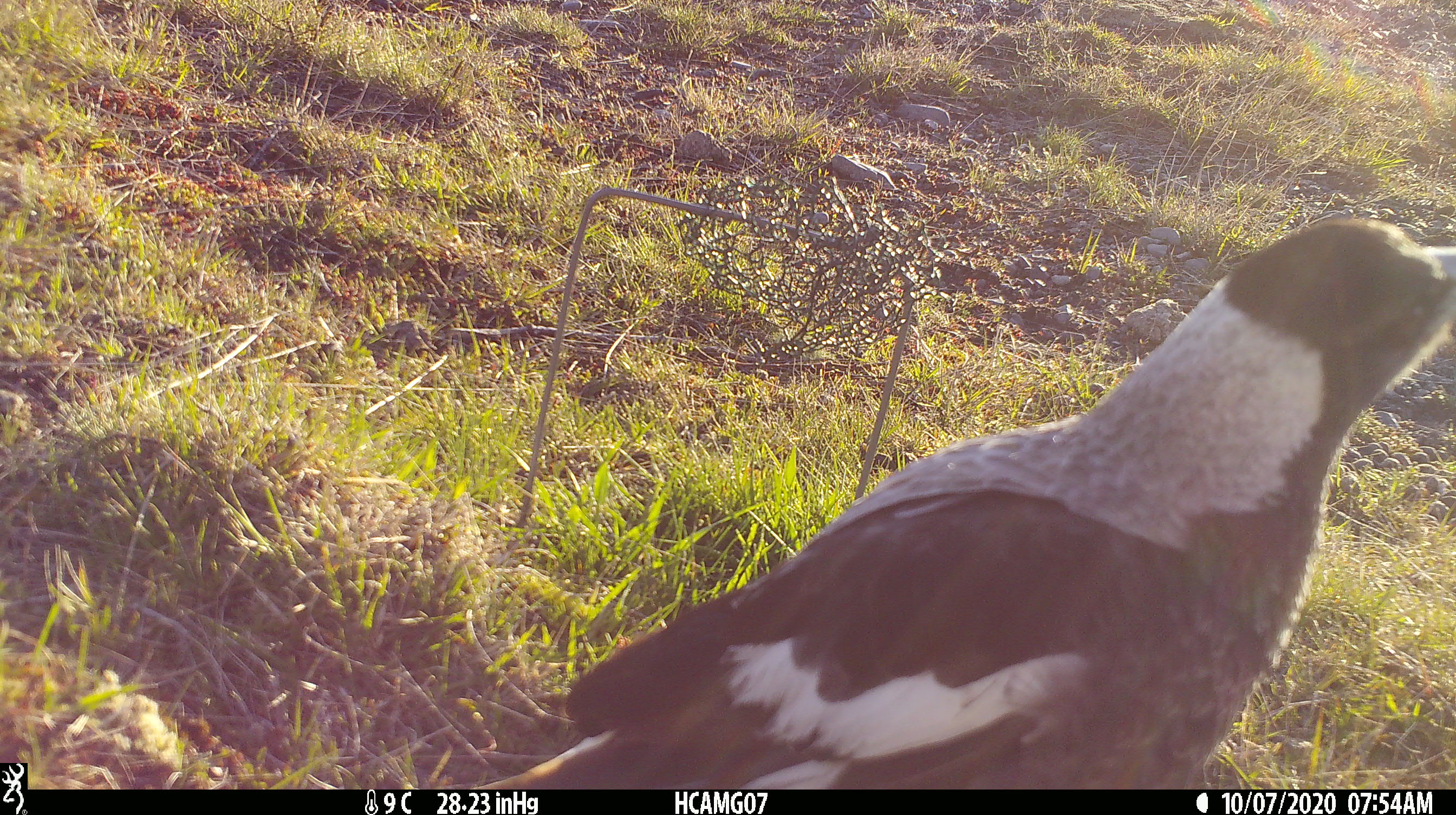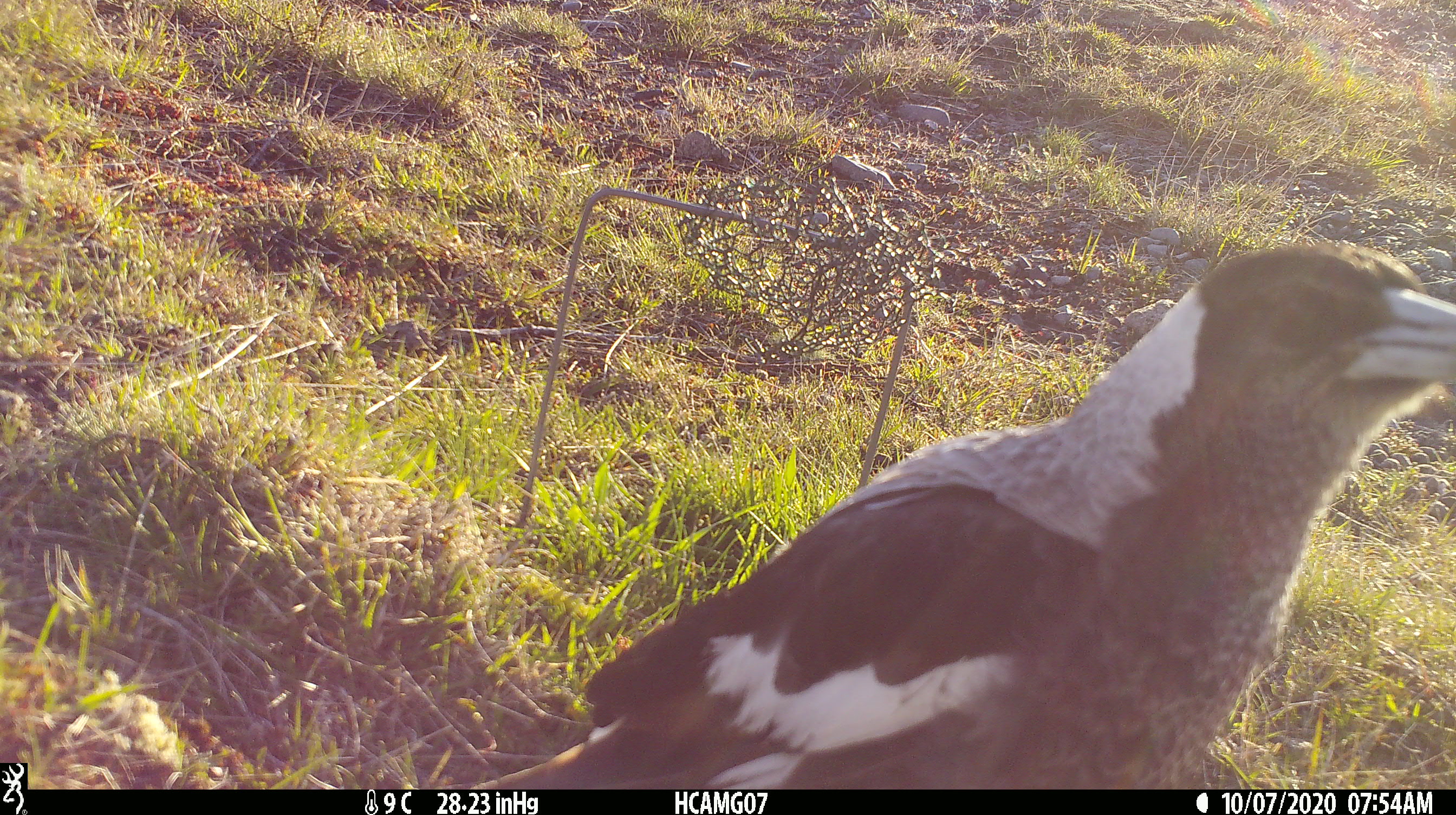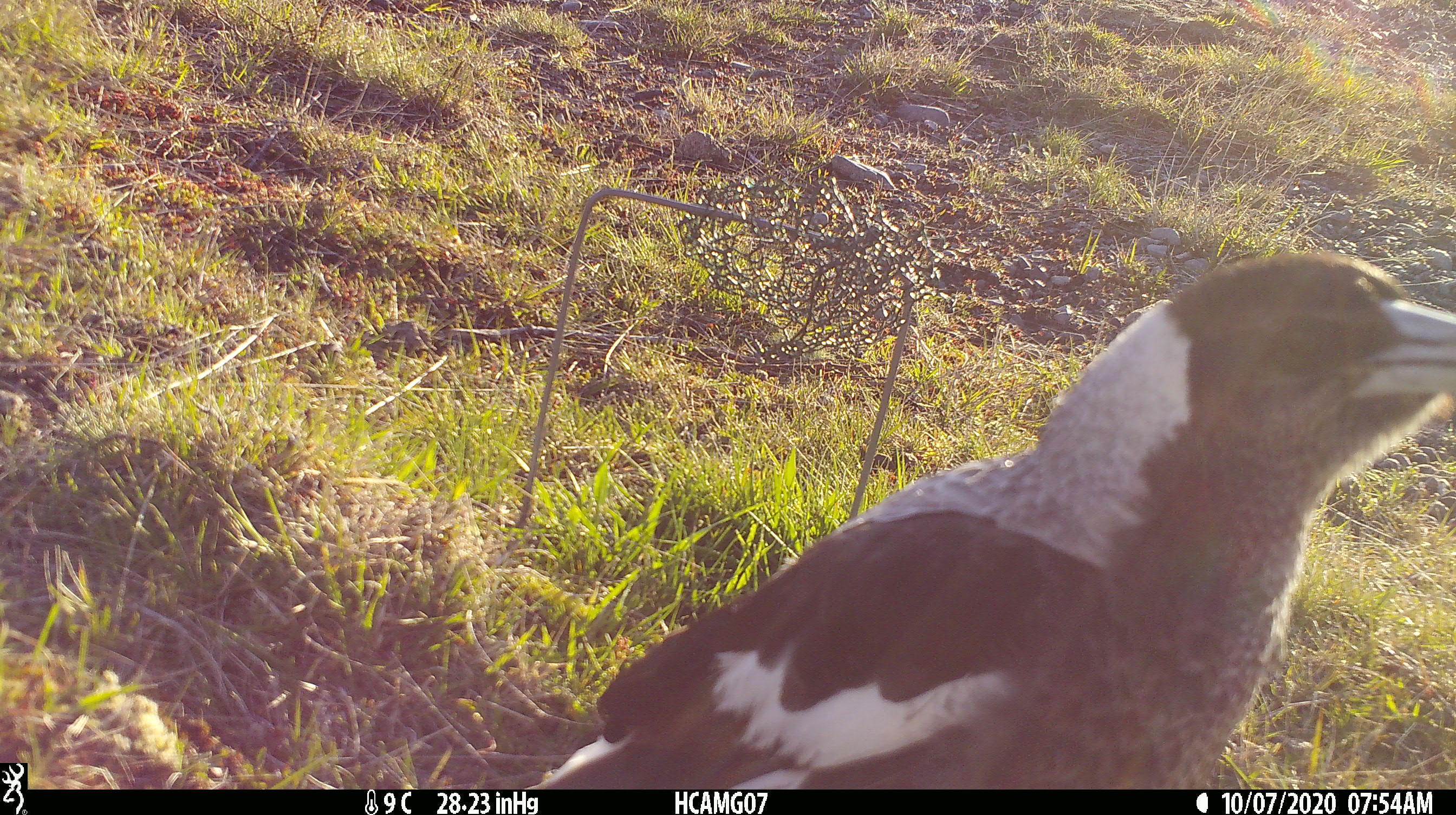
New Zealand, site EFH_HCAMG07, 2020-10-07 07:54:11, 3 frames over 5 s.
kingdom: Animalia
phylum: Chordata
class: Aves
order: Passeriformes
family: Artamidae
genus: Gymnorhina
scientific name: Gymnorhina tibicen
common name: australian magpie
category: magpie